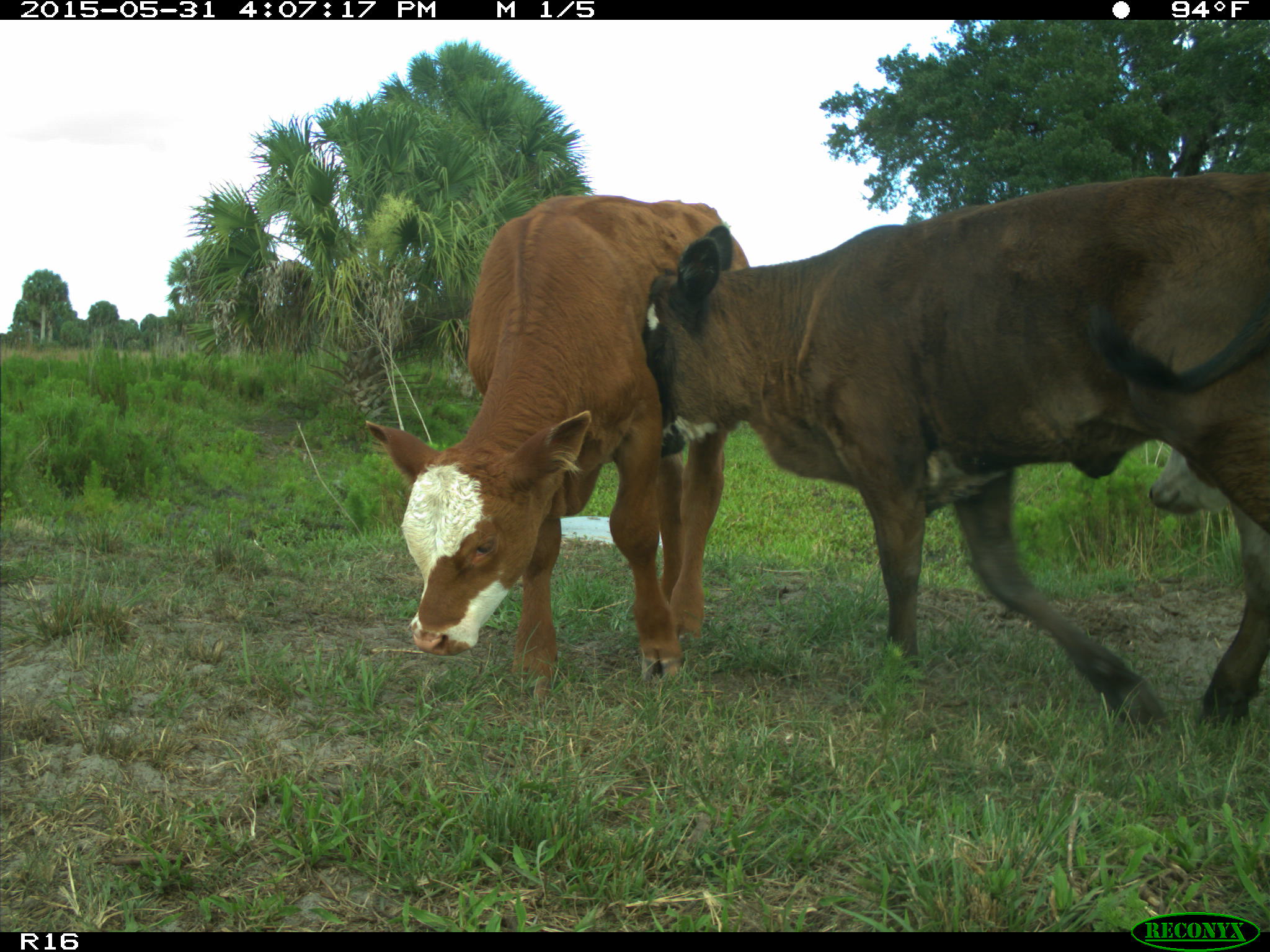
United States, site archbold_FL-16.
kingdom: Animalia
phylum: Chordata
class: Mammalia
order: Artiodactyla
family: Bovidae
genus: Bos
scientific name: Bos taurus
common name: domestic cow